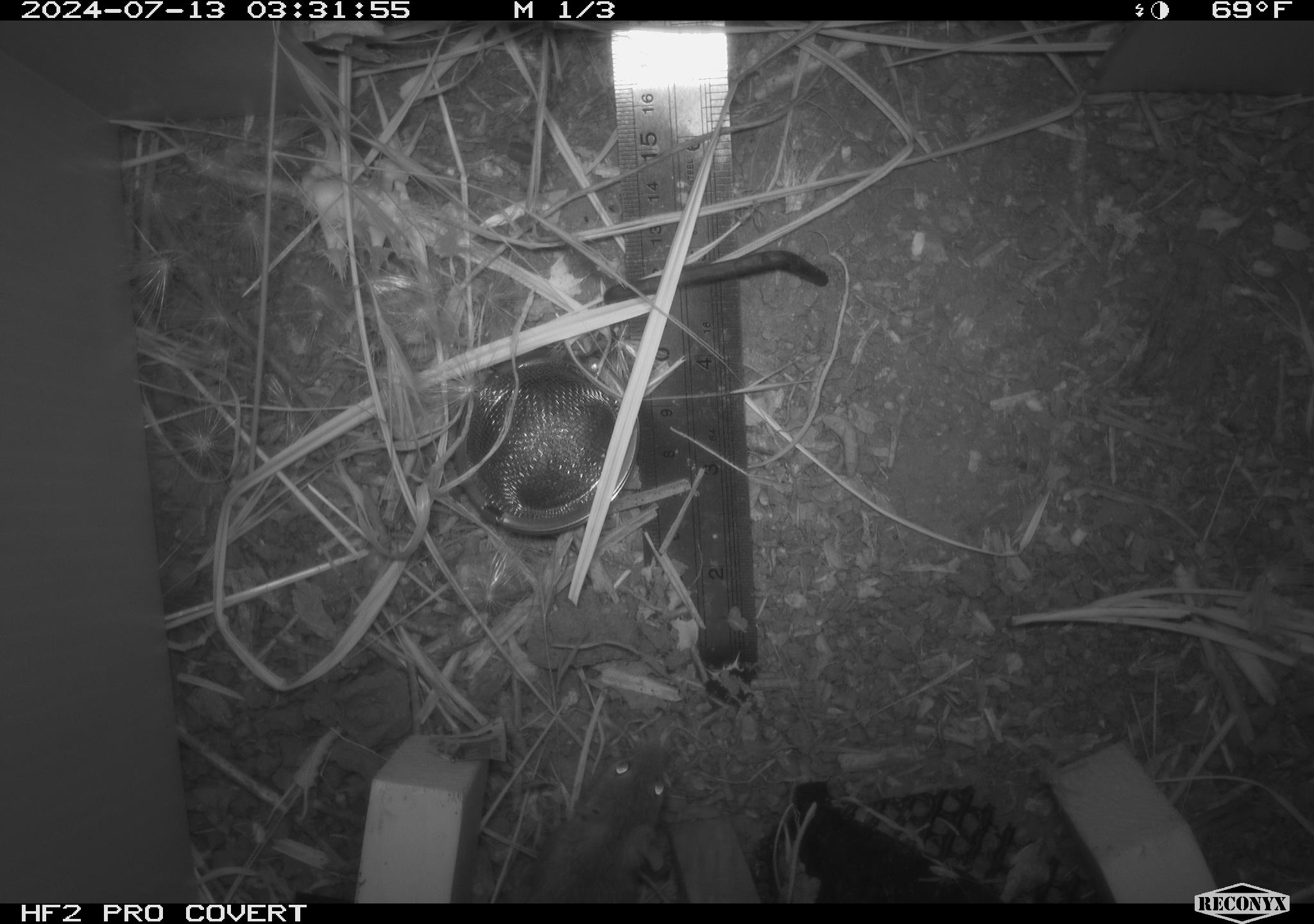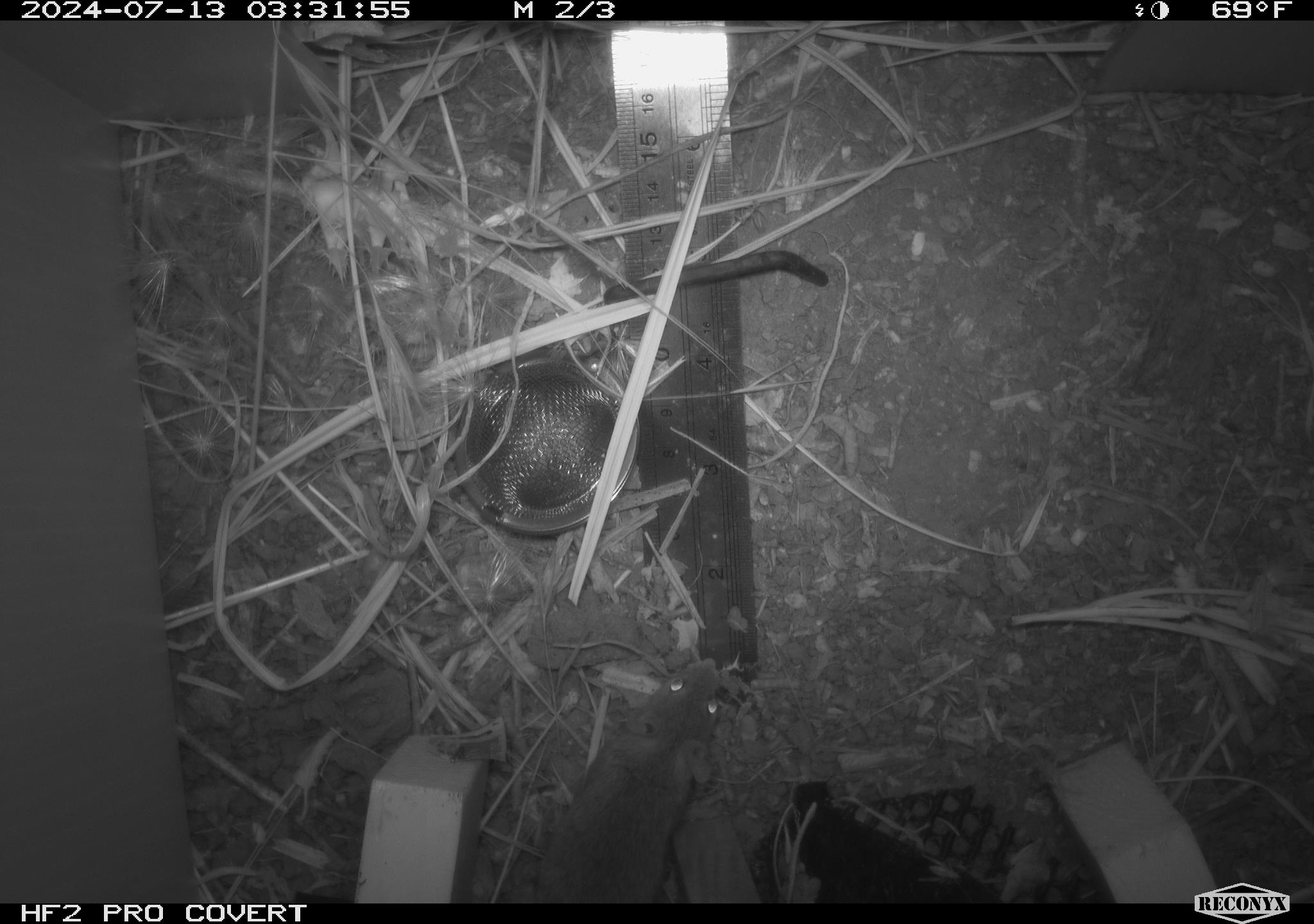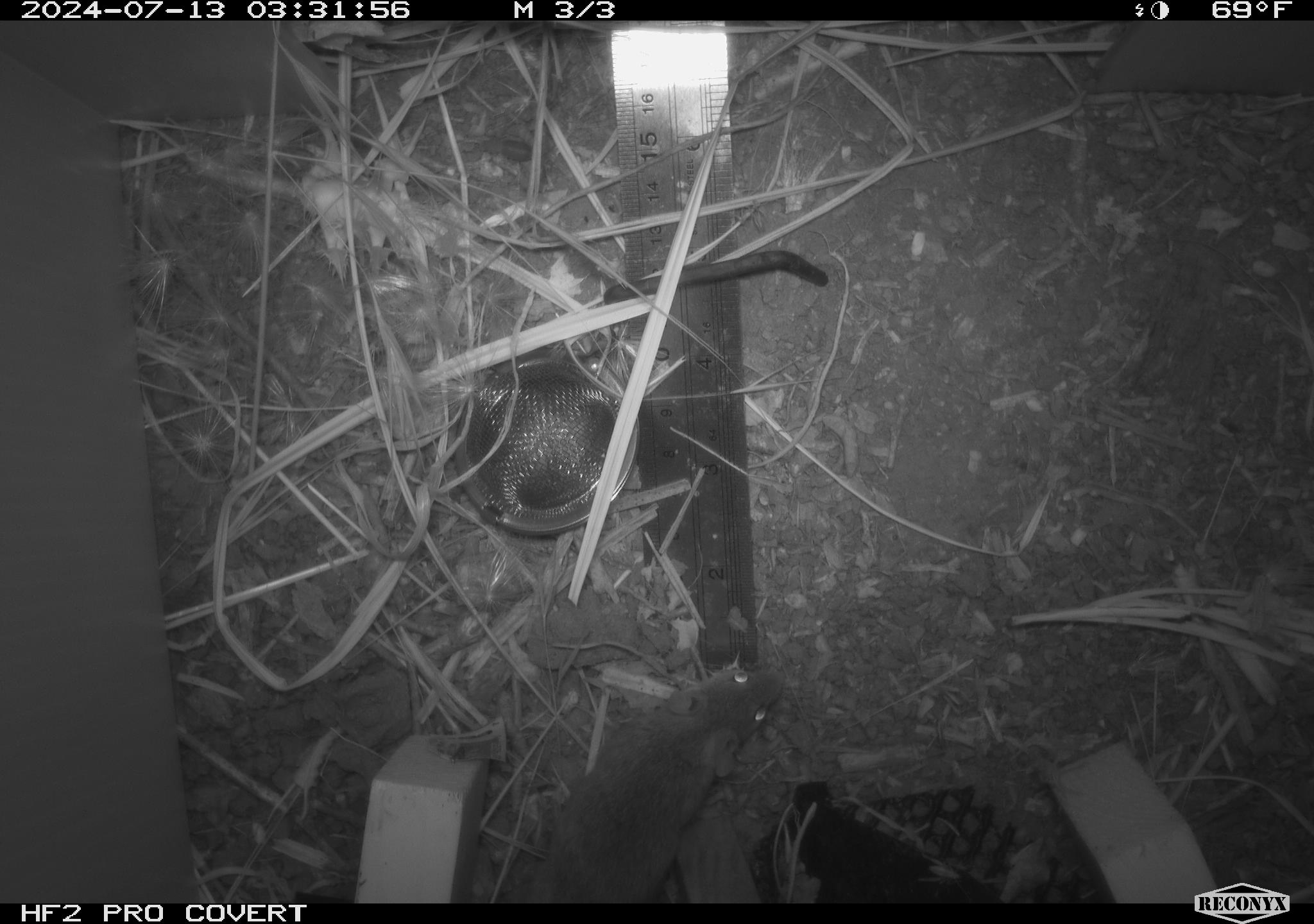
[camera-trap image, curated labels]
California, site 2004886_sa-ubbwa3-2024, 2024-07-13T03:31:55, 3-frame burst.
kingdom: Animalia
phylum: Chordata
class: Mammalia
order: Rodentia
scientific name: Rodentia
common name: mouse species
Mouse species (Rodentia).